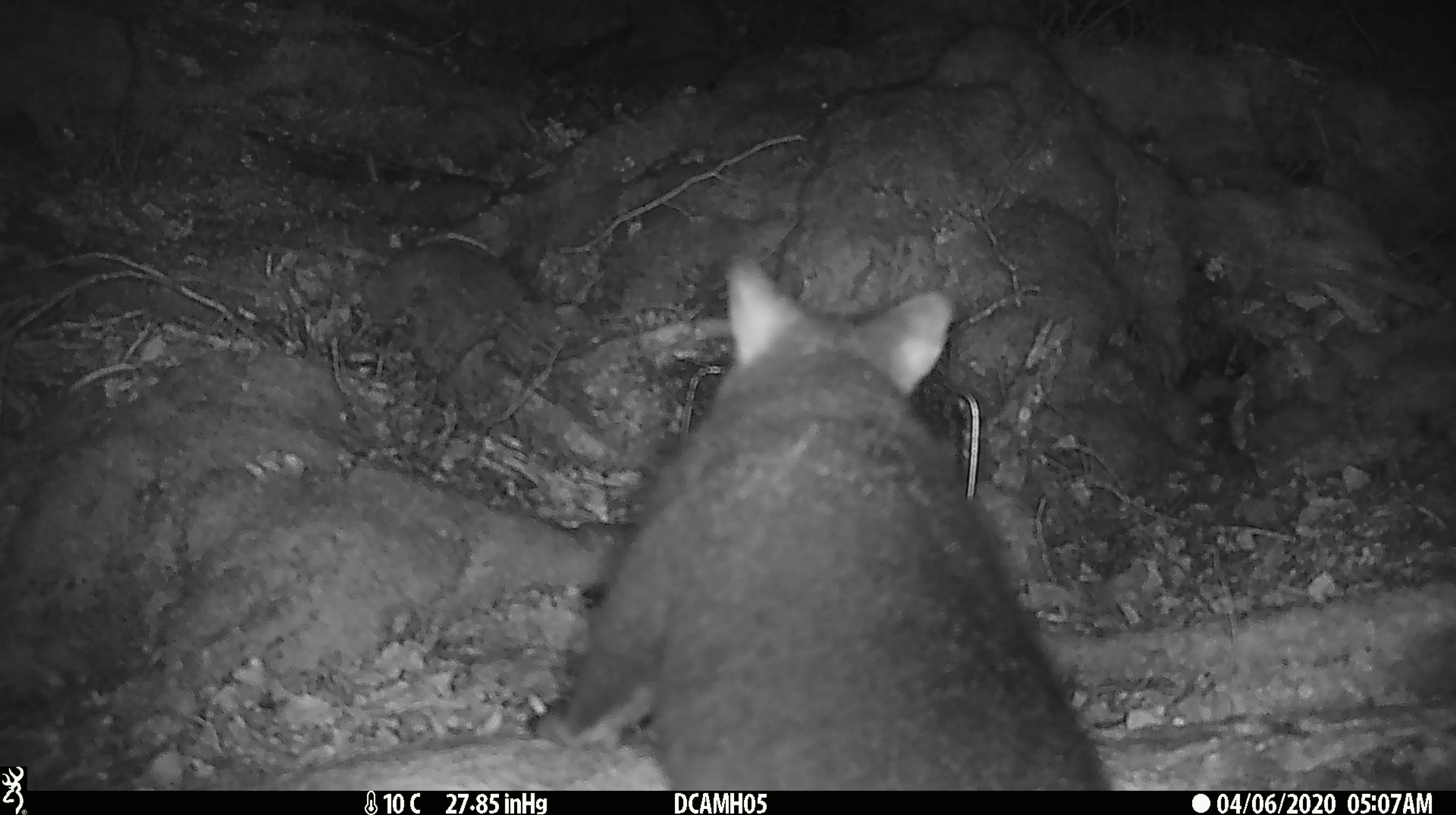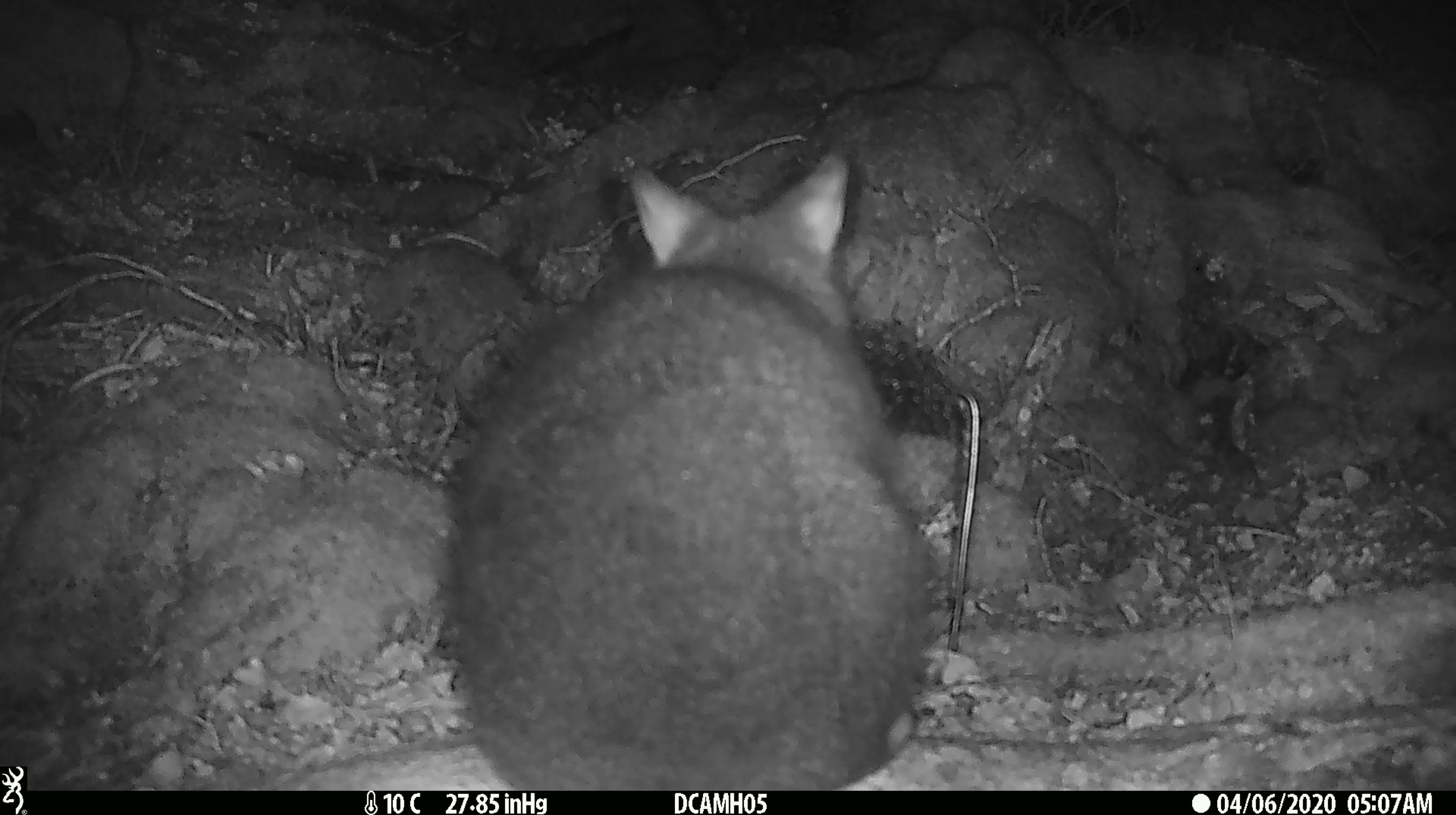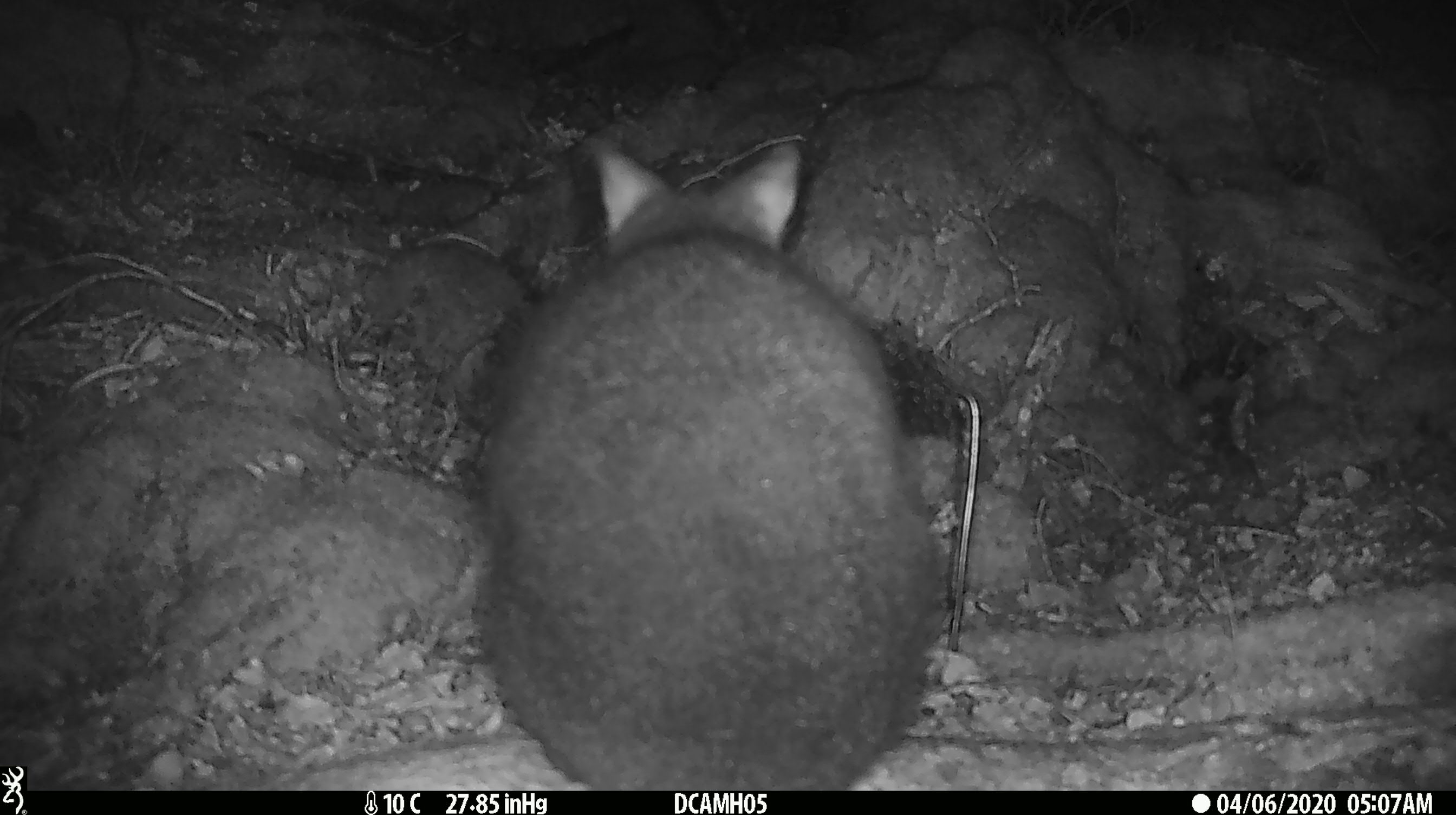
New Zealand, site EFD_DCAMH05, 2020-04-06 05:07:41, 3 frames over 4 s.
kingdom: Animalia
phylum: Chordata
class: Mammalia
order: Diprotodontia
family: Phalangeridae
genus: Trichosurus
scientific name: Trichosurus vulpecula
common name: common brushtail possum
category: possum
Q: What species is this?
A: Possum (common brushtail possum) (Trichosurus vulpecula).